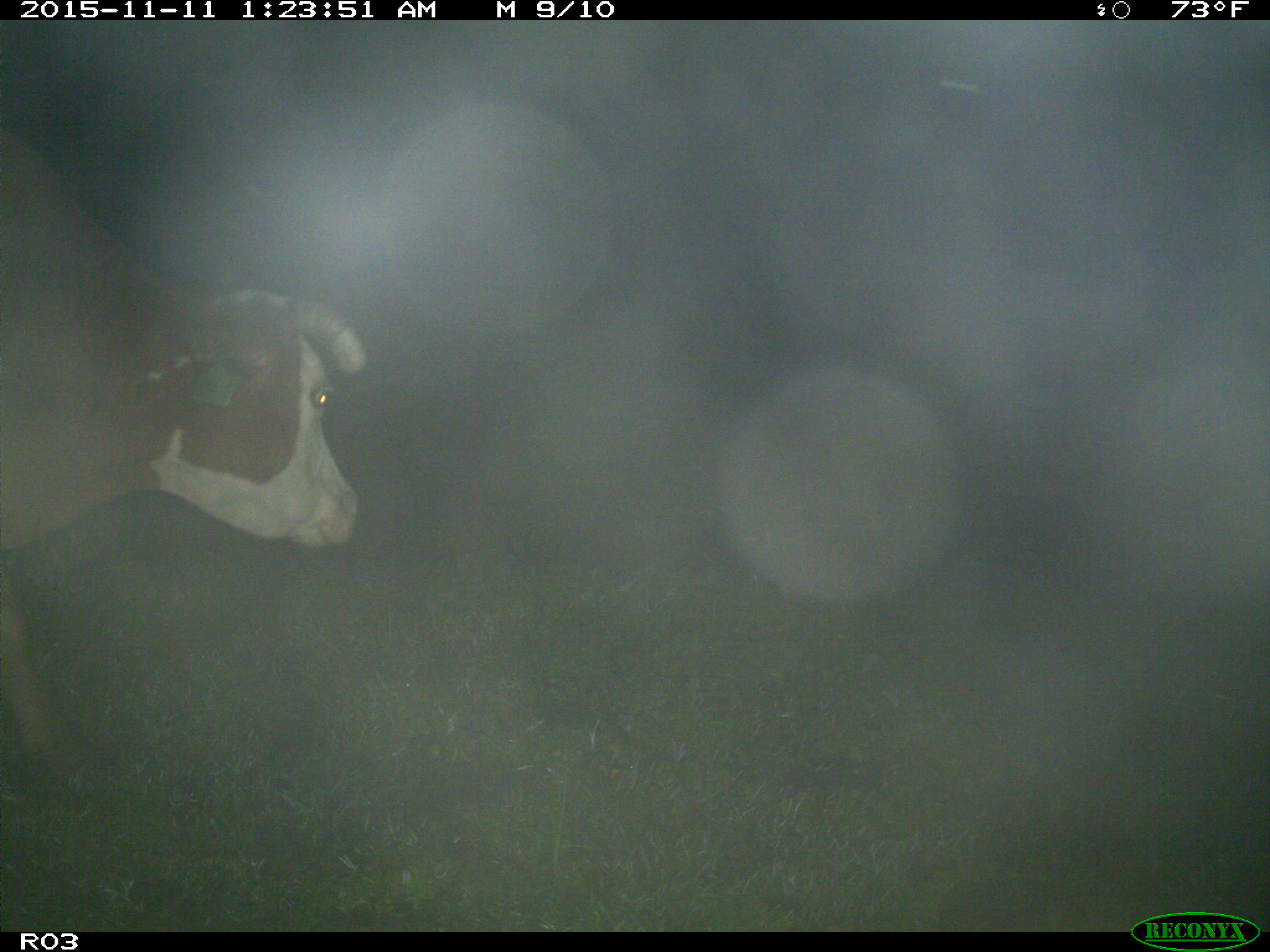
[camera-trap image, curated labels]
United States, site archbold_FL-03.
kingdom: Animalia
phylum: Chordata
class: Mammalia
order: Artiodactyla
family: Bovidae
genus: Bos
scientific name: Bos taurus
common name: domestic cow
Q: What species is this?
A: Bos taurus (domestic cow).